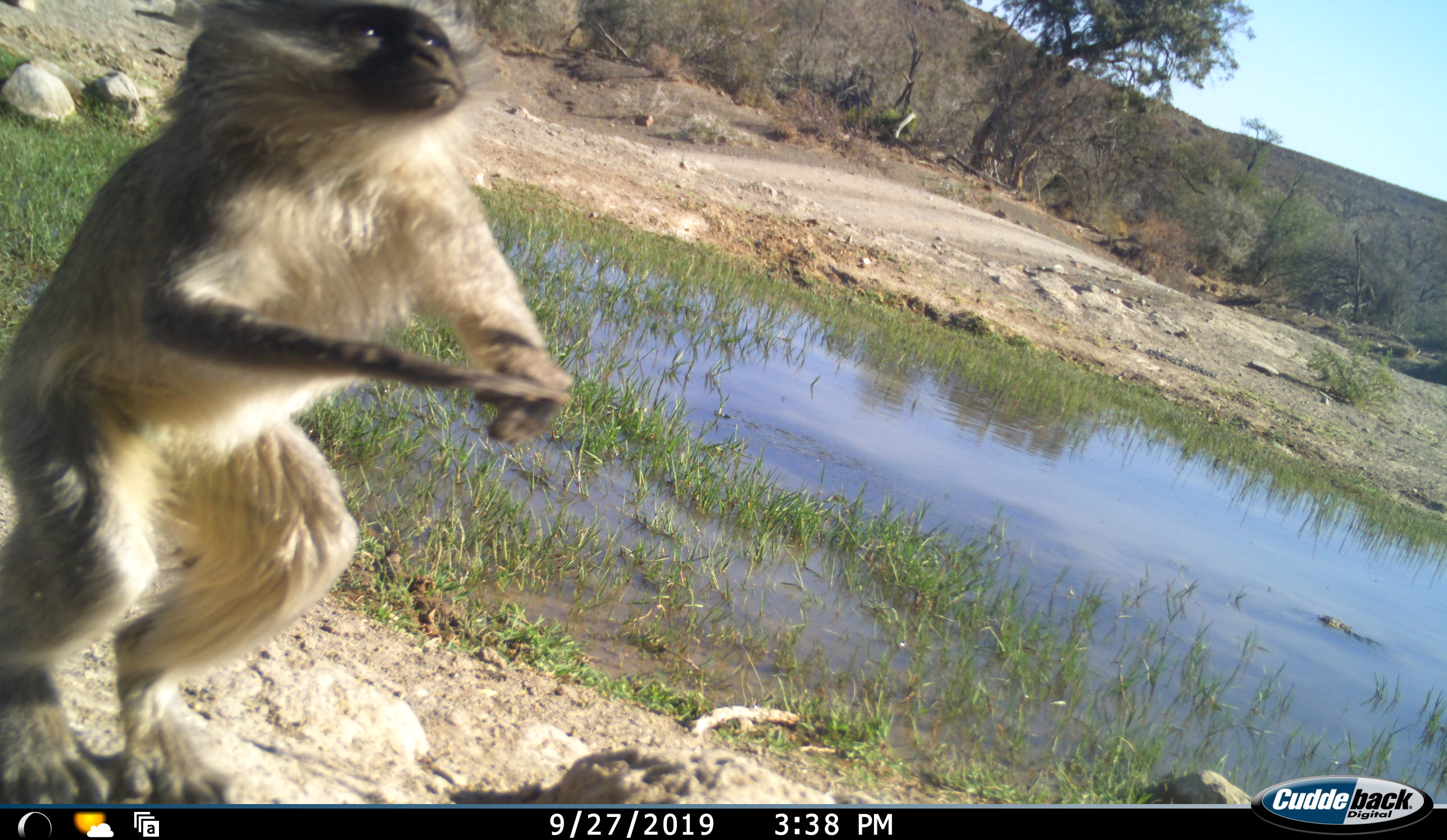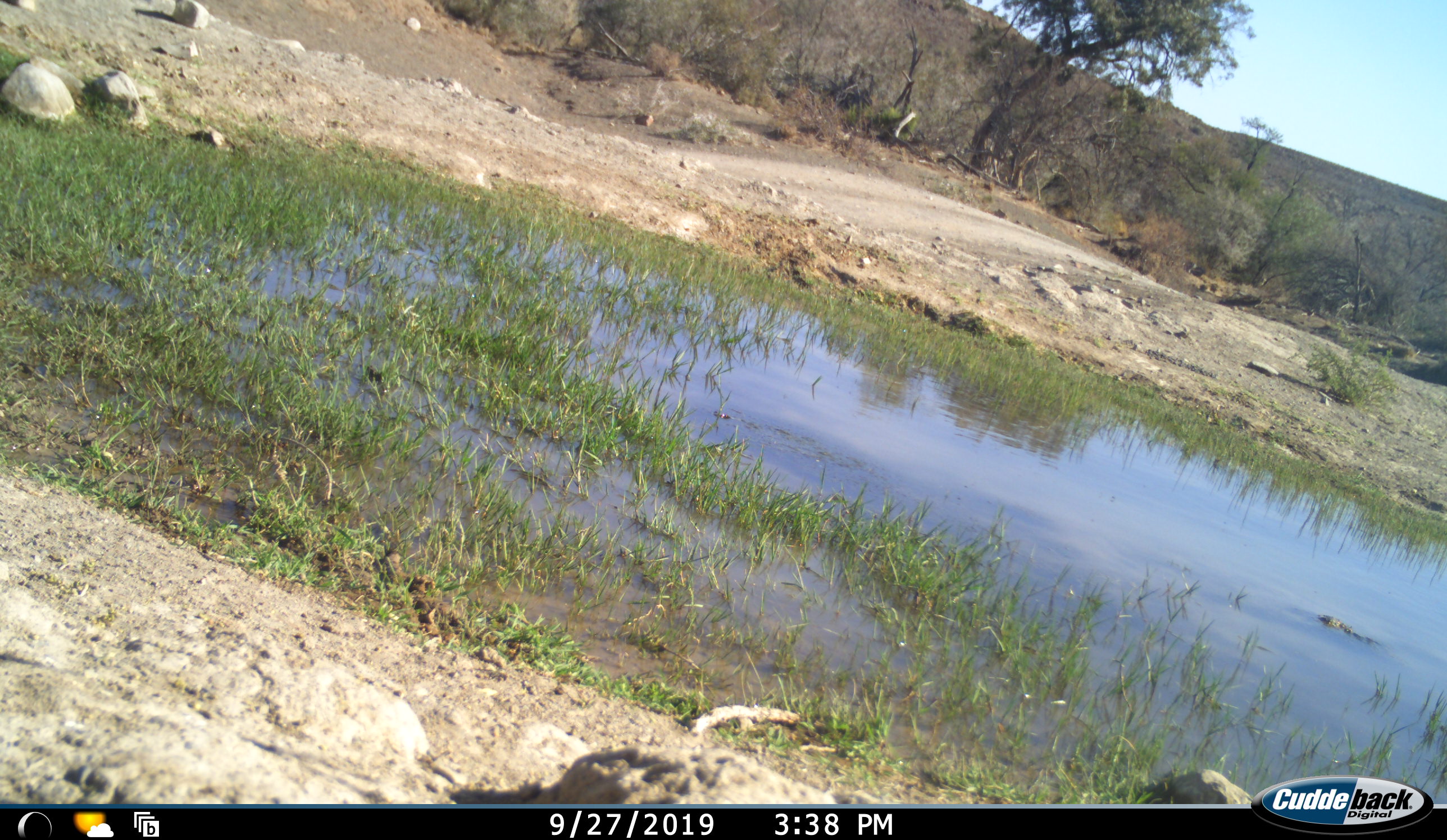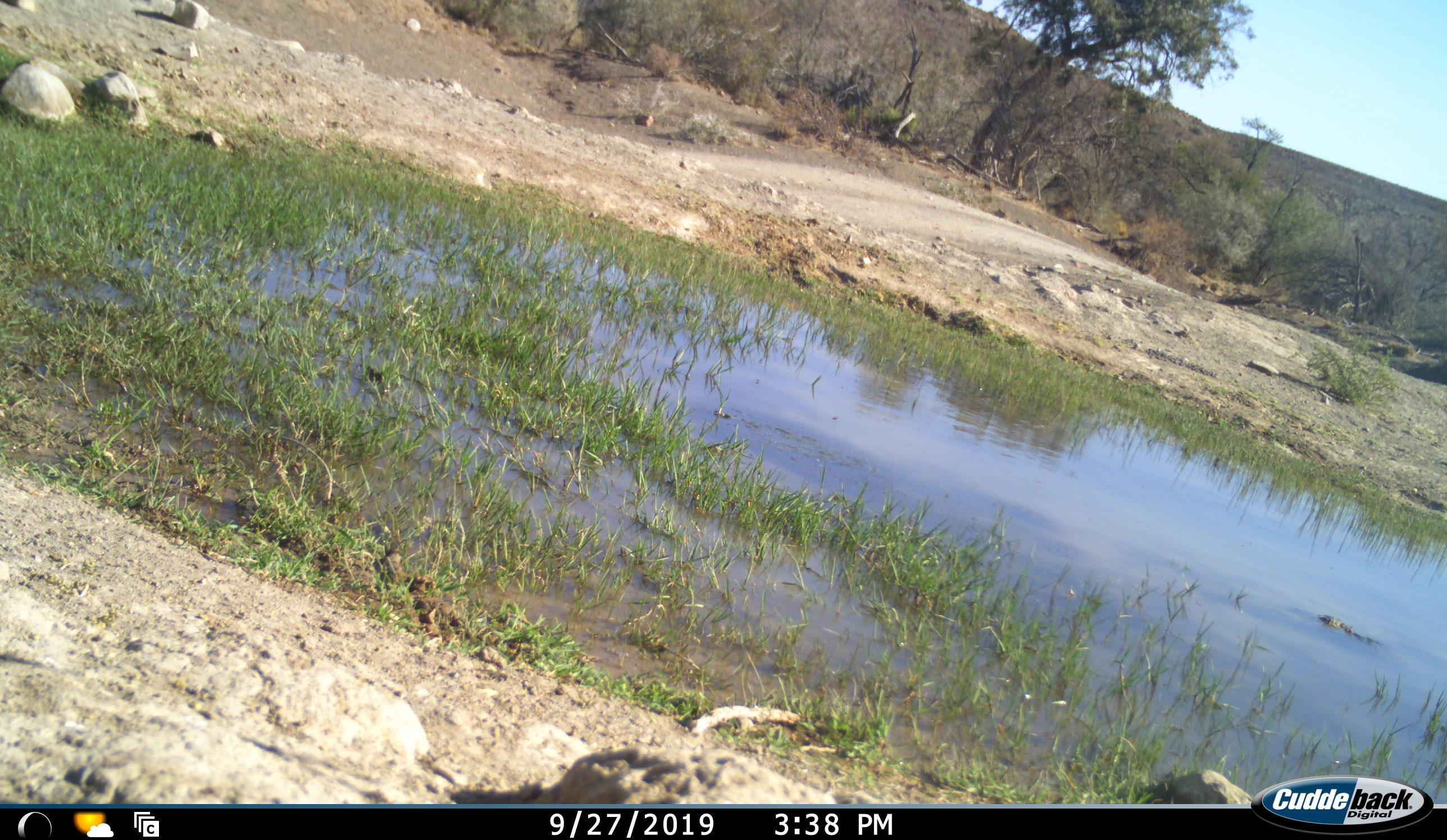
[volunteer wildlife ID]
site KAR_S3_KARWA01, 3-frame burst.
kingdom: Animalia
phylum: Chordata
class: Mammalia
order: Primates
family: Cercopithecidae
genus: Chlorocebus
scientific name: Chlorocebus pygerythrus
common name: vervet monkey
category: monkeyvervet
Monkeyvervet (vervet monkey) (Chlorocebus pygerythrus), count 1. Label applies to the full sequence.